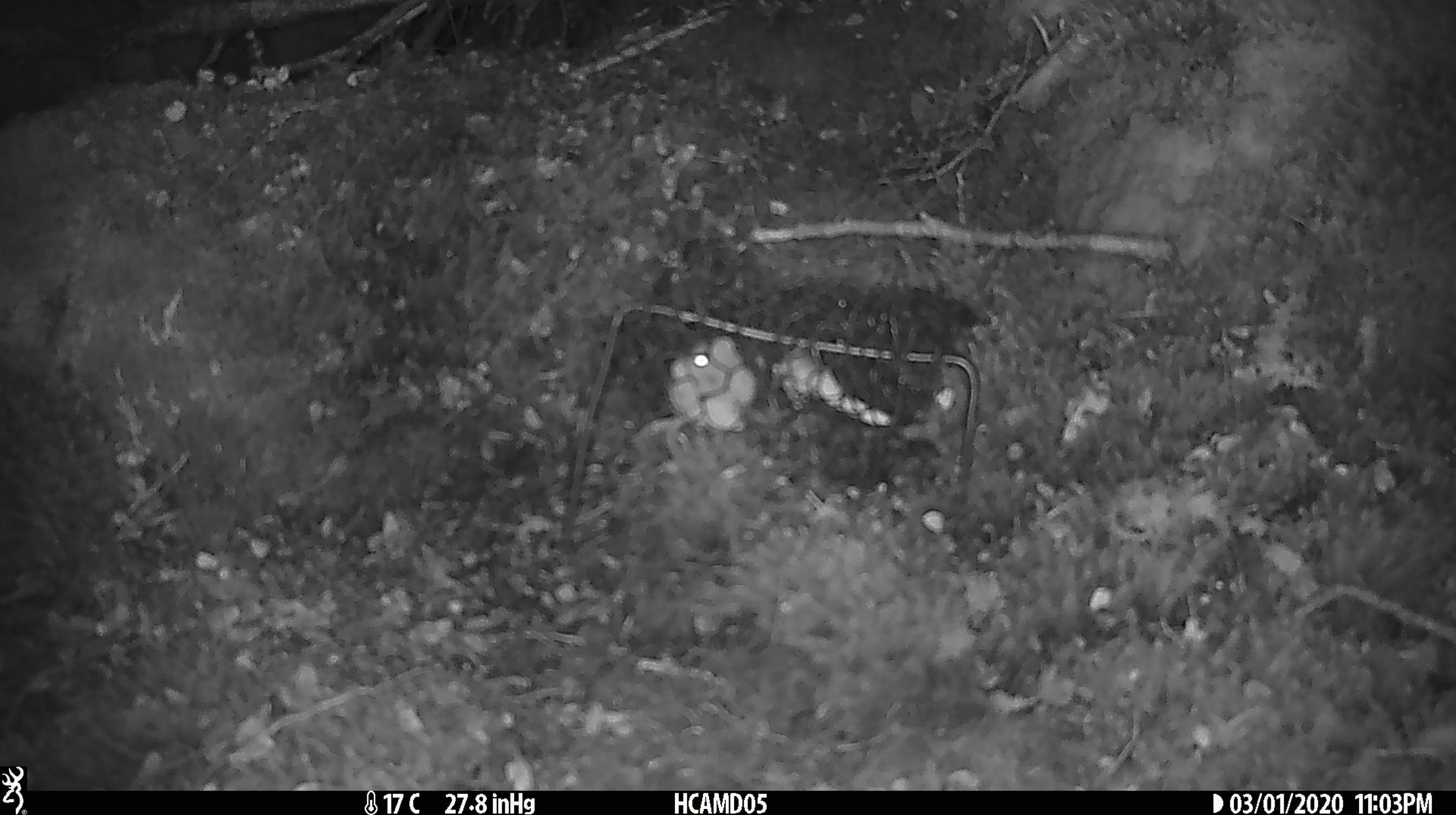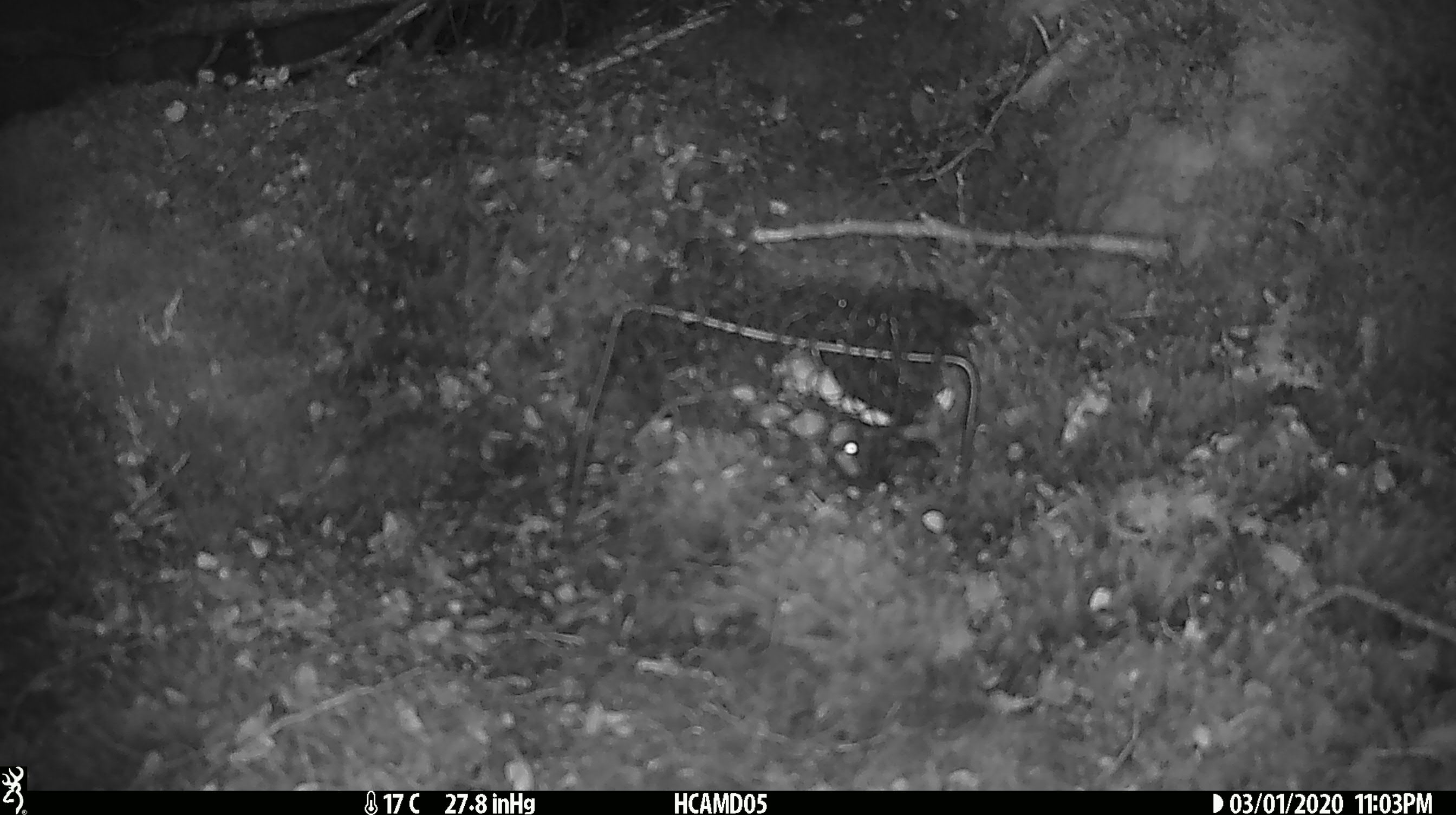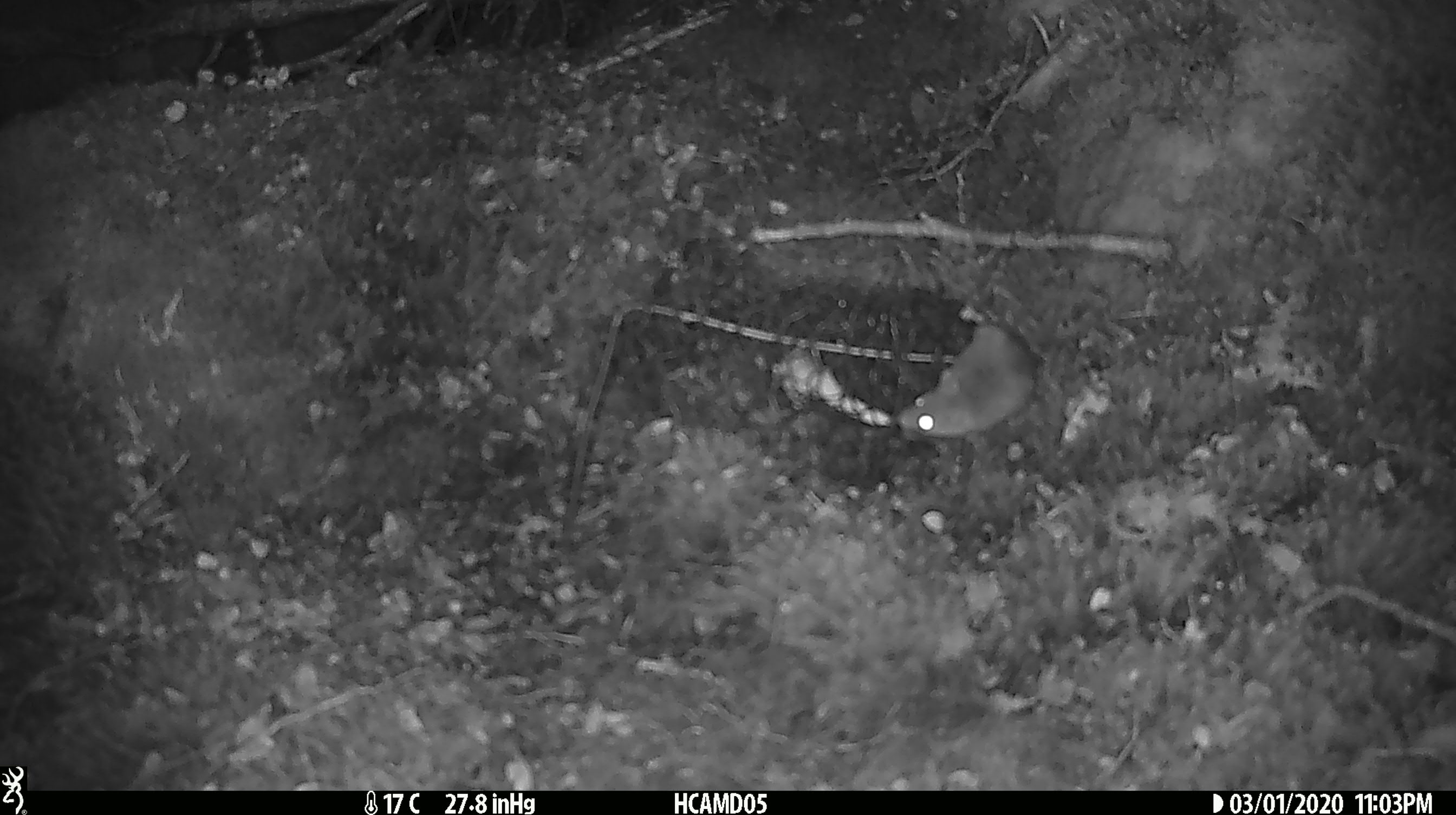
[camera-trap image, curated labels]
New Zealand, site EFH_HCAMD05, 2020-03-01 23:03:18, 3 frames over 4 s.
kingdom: Animalia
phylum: Chordata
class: Mammalia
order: Rodentia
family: Muridae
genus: Mus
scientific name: Mus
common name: mouse